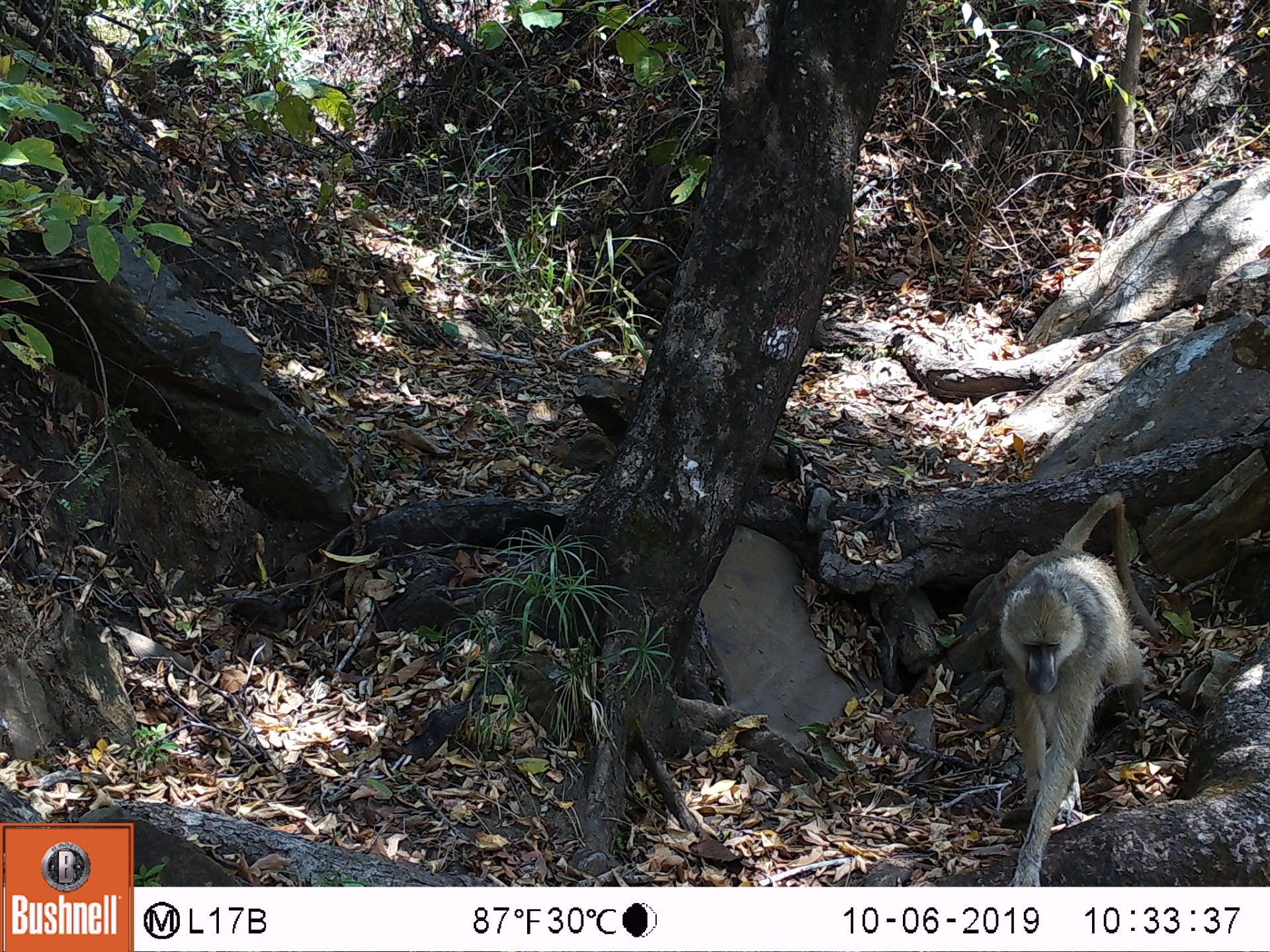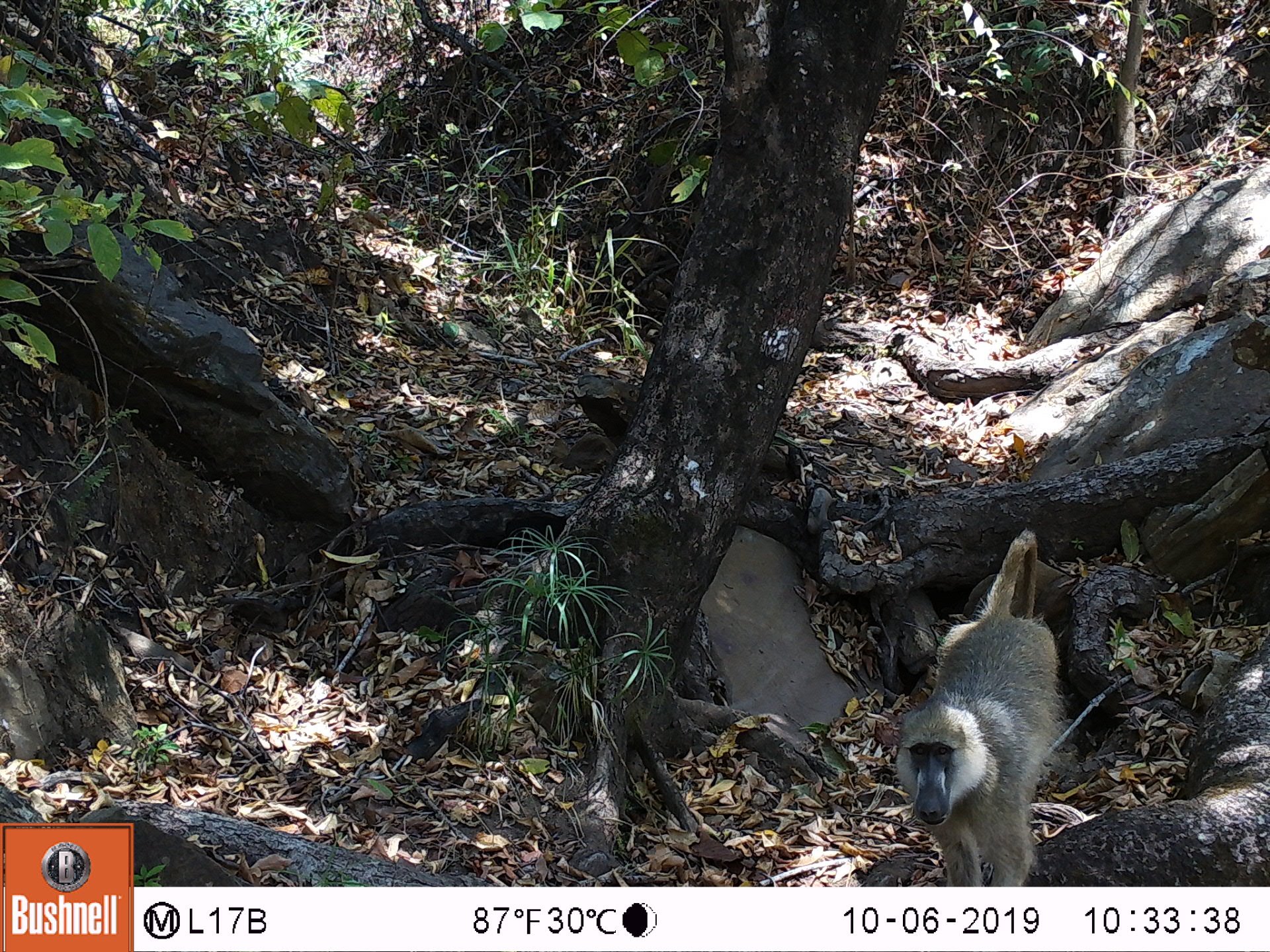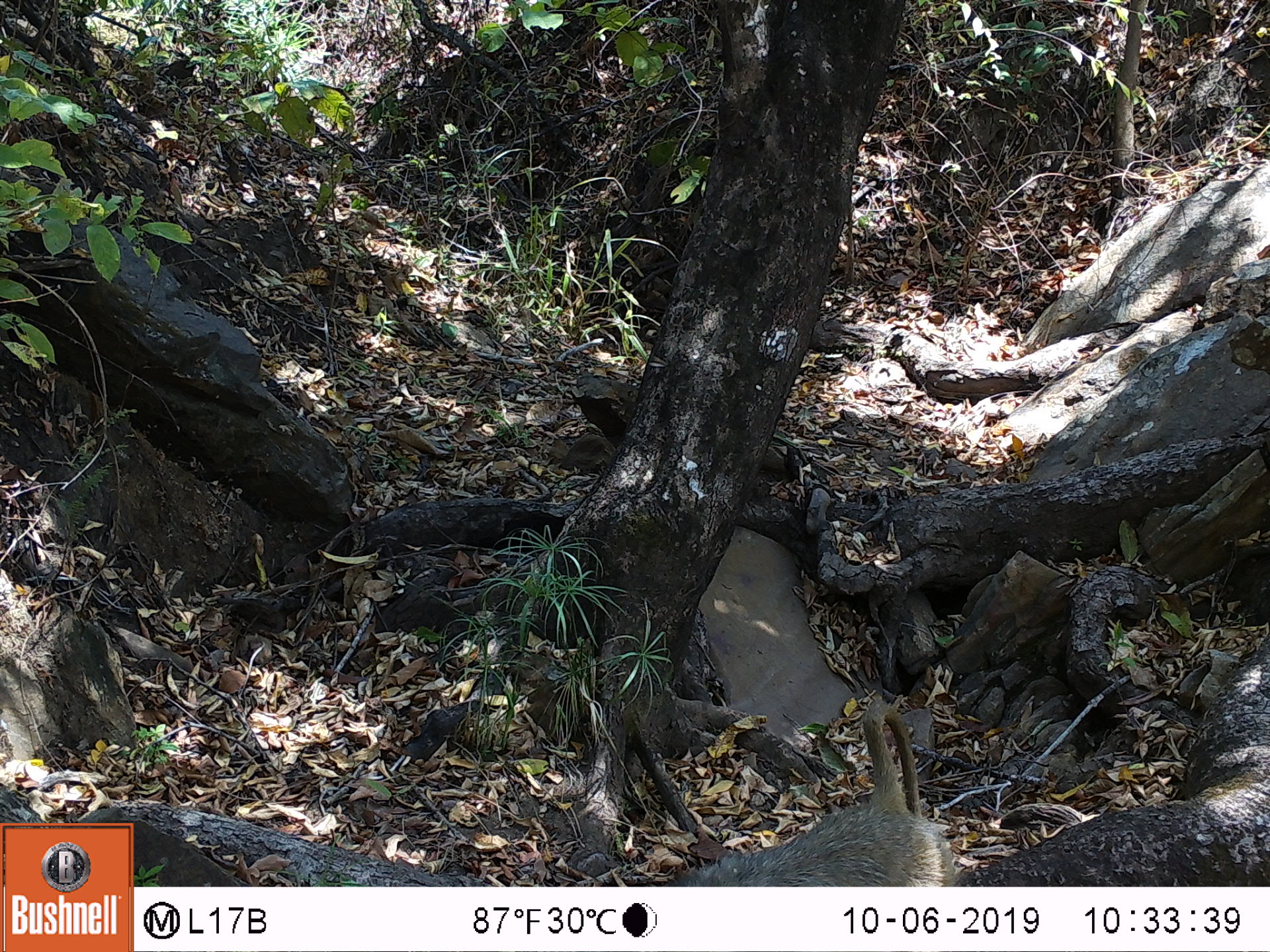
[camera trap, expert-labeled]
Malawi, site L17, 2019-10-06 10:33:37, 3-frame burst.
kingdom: Animalia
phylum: Chordata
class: Mammalia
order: Primates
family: Cercopithecidae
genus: Papio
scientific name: Papio cynocephalus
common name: yellow baboon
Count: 1.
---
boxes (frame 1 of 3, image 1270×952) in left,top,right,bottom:
yellow baboon: 986,493,1153,880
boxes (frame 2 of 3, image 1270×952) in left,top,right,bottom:
yellow baboon: 897,530,1056,880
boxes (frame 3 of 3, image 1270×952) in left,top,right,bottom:
yellow baboon: 676,708,939,887